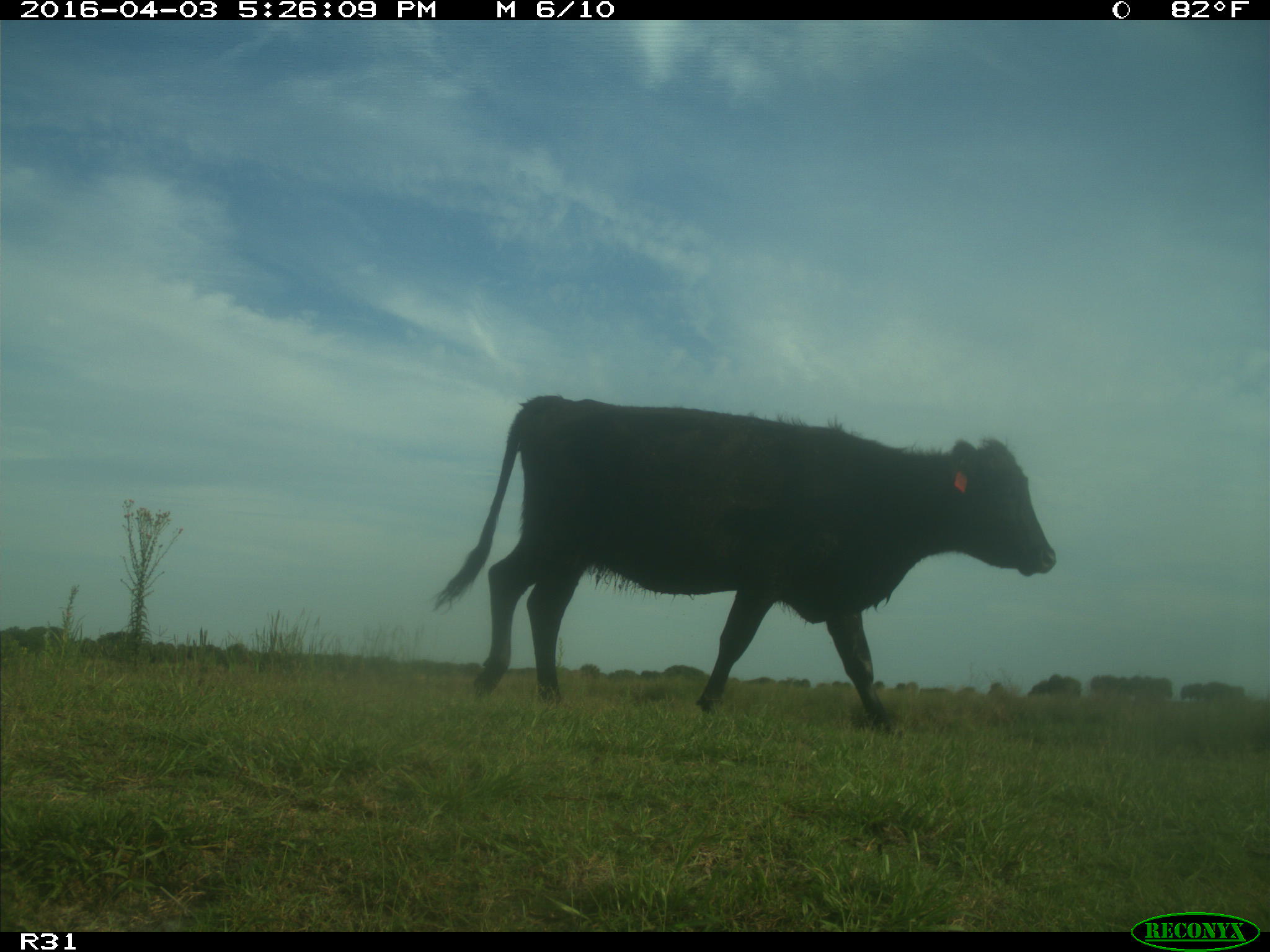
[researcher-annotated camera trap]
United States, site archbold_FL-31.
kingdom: Animalia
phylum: Chordata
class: Mammalia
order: Artiodactyla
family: Bovidae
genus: Bos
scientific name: Bos taurus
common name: domestic cow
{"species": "Bos taurus (domestic cow)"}